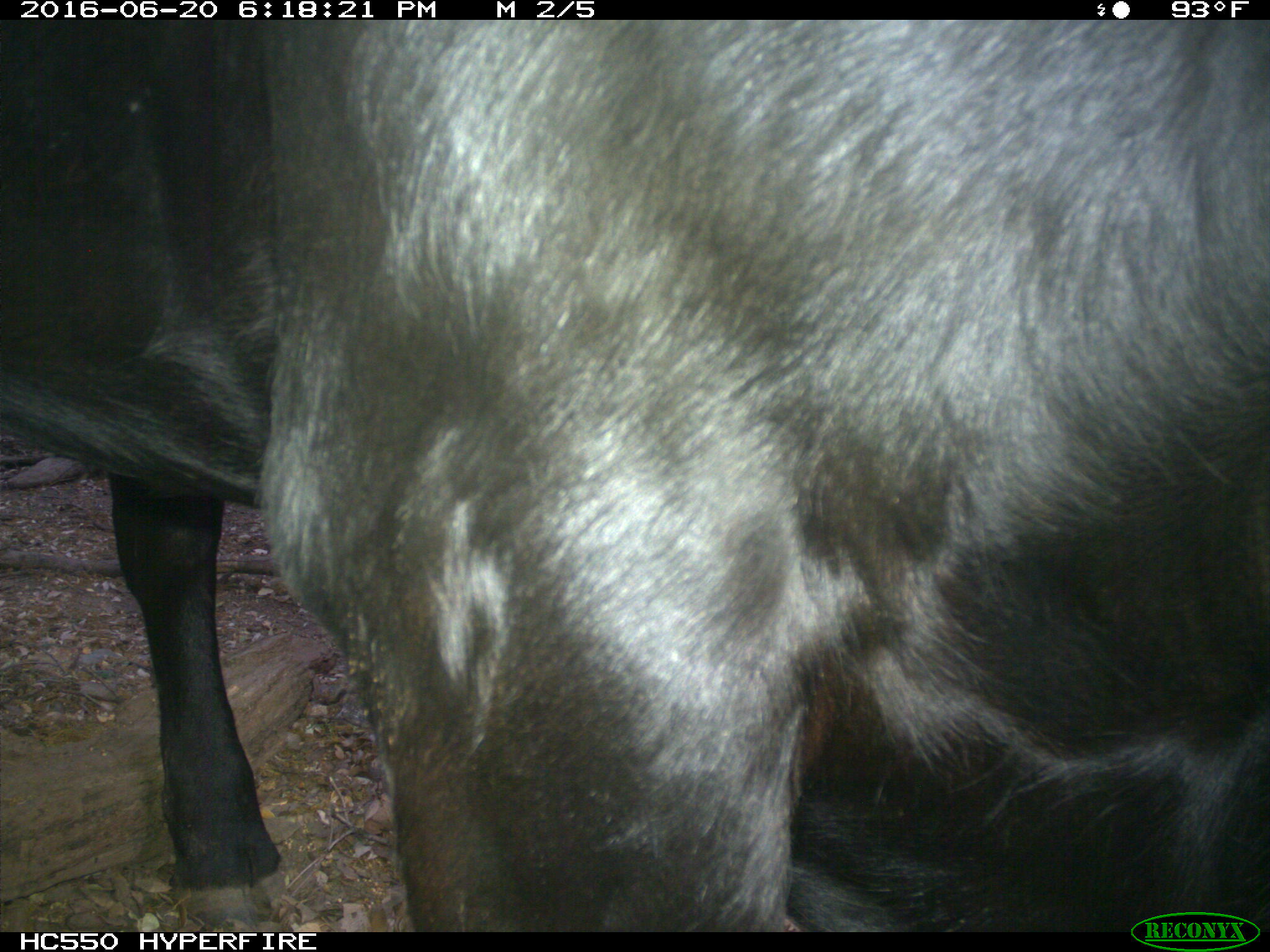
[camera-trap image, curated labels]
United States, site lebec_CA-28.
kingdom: Animalia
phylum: Chordata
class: Mammalia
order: Artiodactyla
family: Bovidae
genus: Bos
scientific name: Bos taurus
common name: domestic cow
Bos taurus (domestic cow).